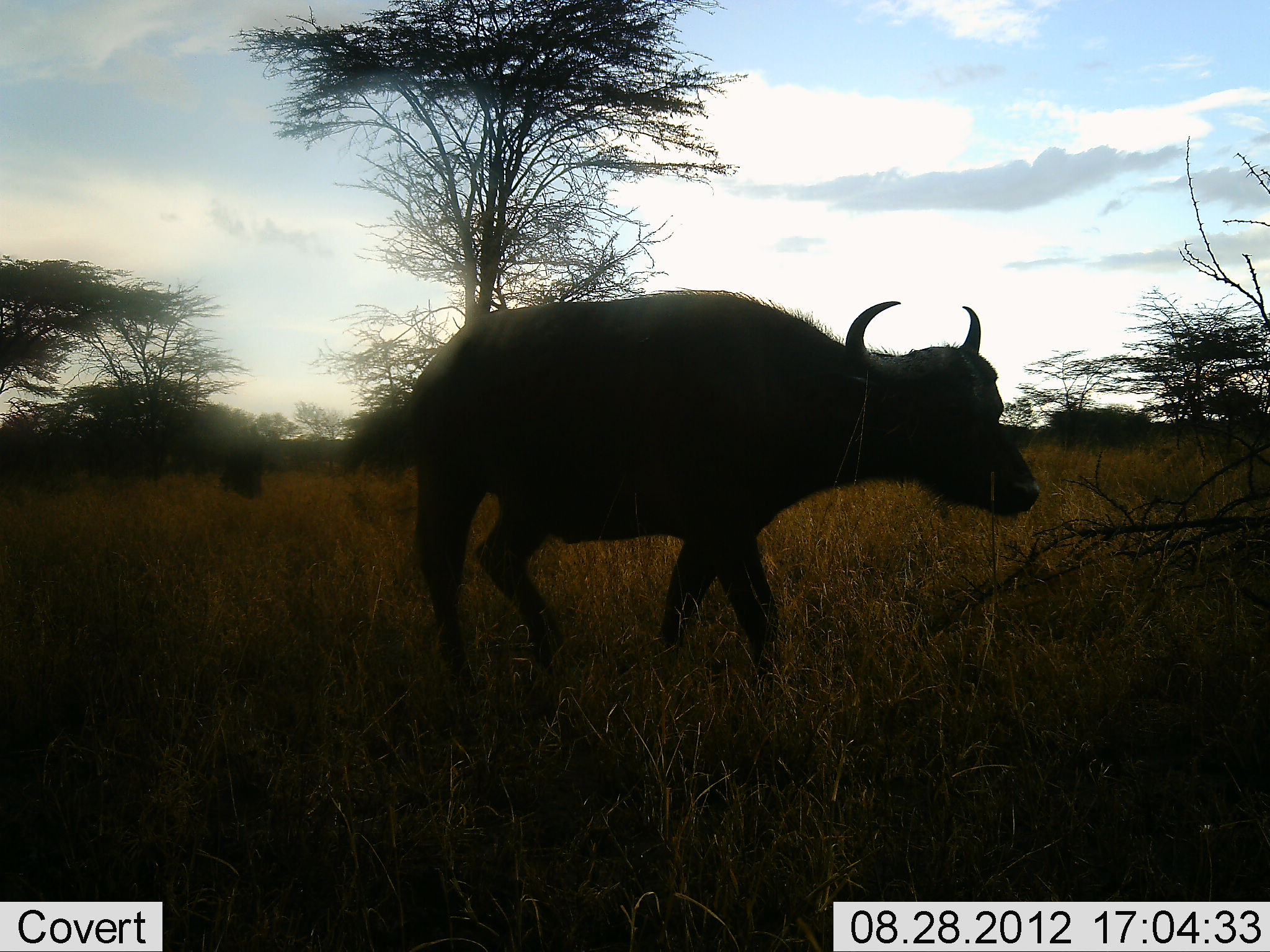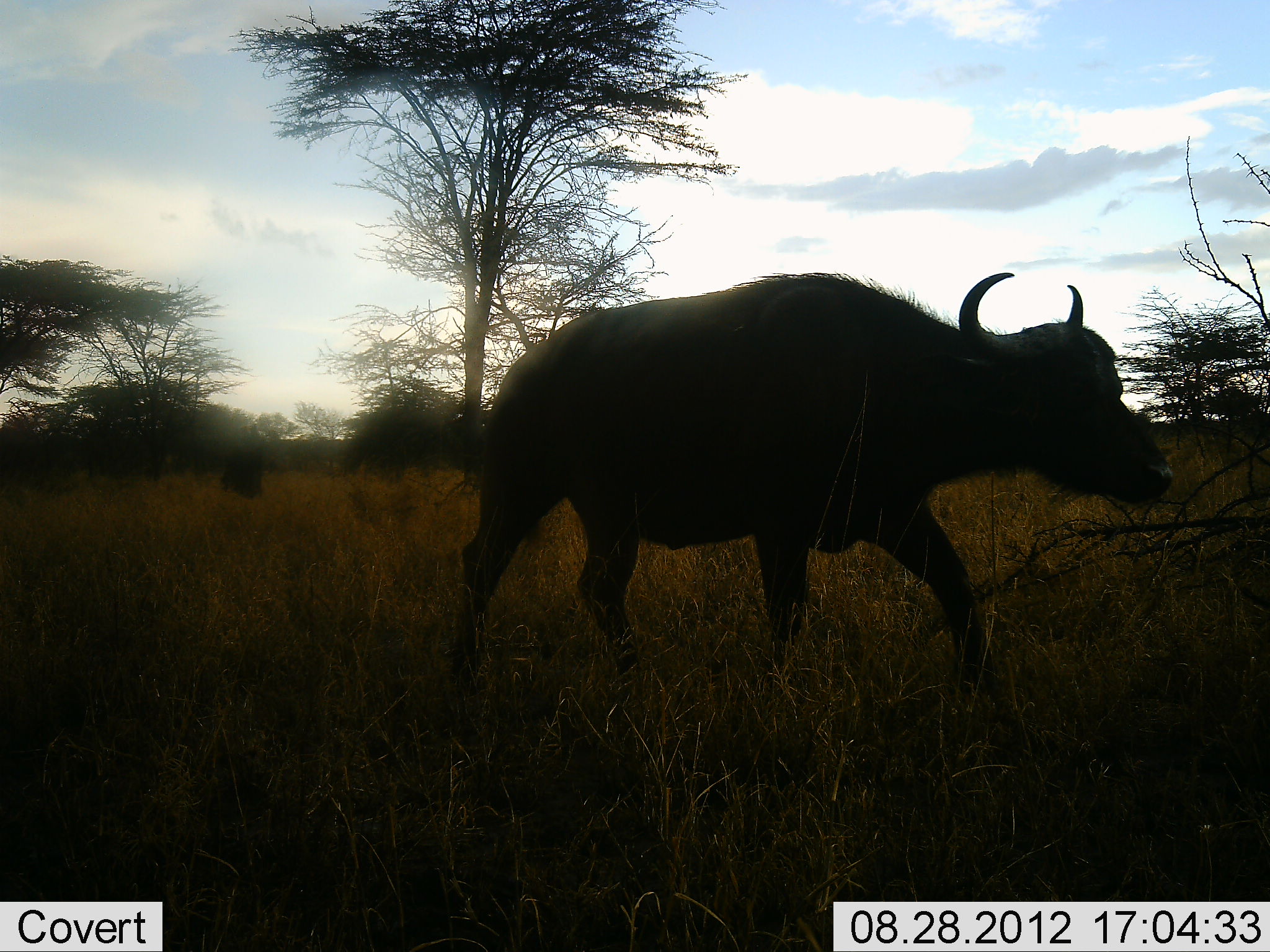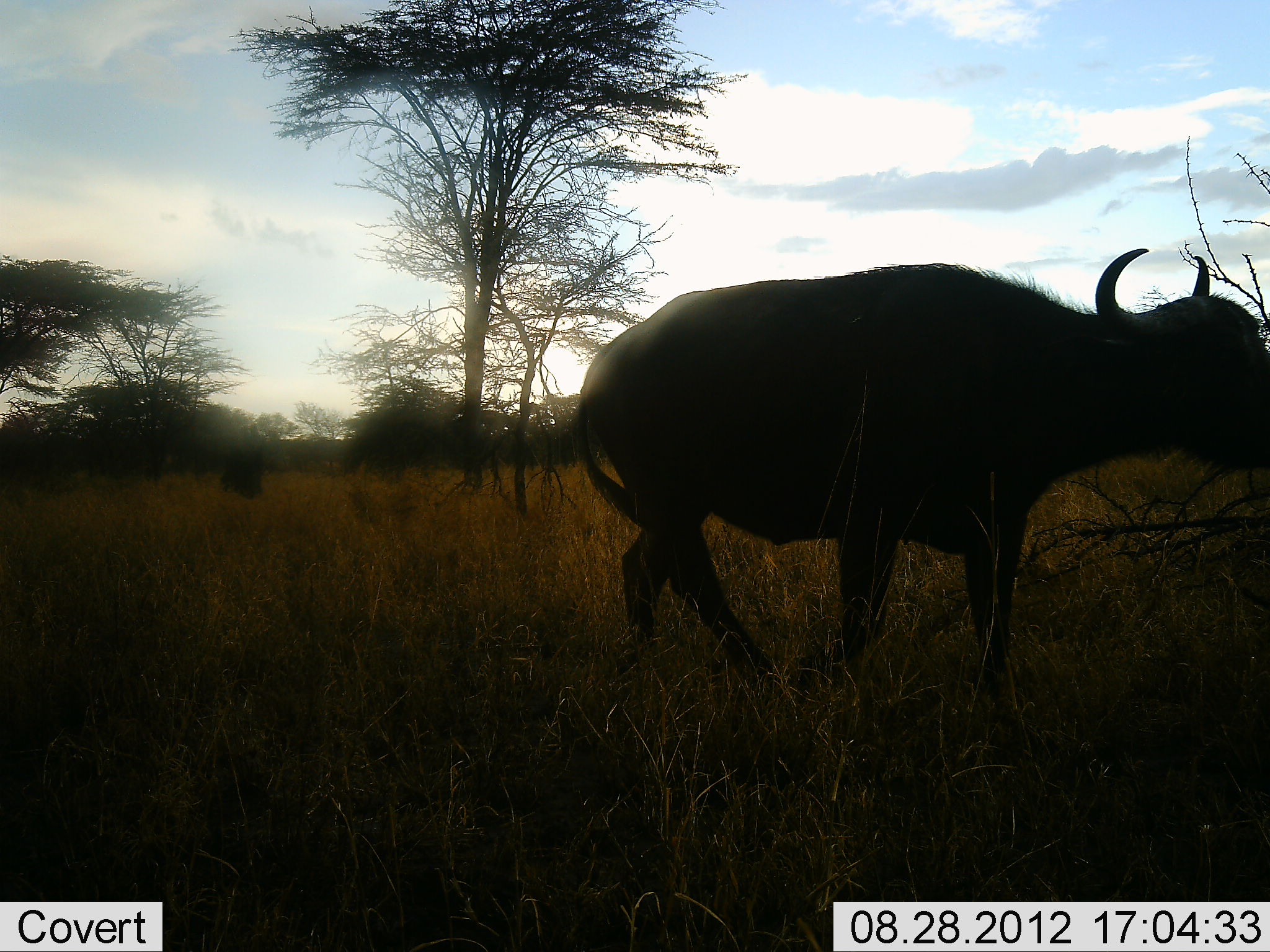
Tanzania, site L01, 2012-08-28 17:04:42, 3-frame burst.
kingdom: Animalia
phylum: Chordata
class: Mammalia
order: Artiodactyla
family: Bovidae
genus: Syncerus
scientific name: Syncerus caffer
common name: cape buffalo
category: buffalo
Buffalo (cape buffalo) (Syncerus caffer), count 1. Behavior (volunteer vote fractions): standing 10%, resting 0%, moving 100%, interacting 0%. Young present (vote fraction): 0%. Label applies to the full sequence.